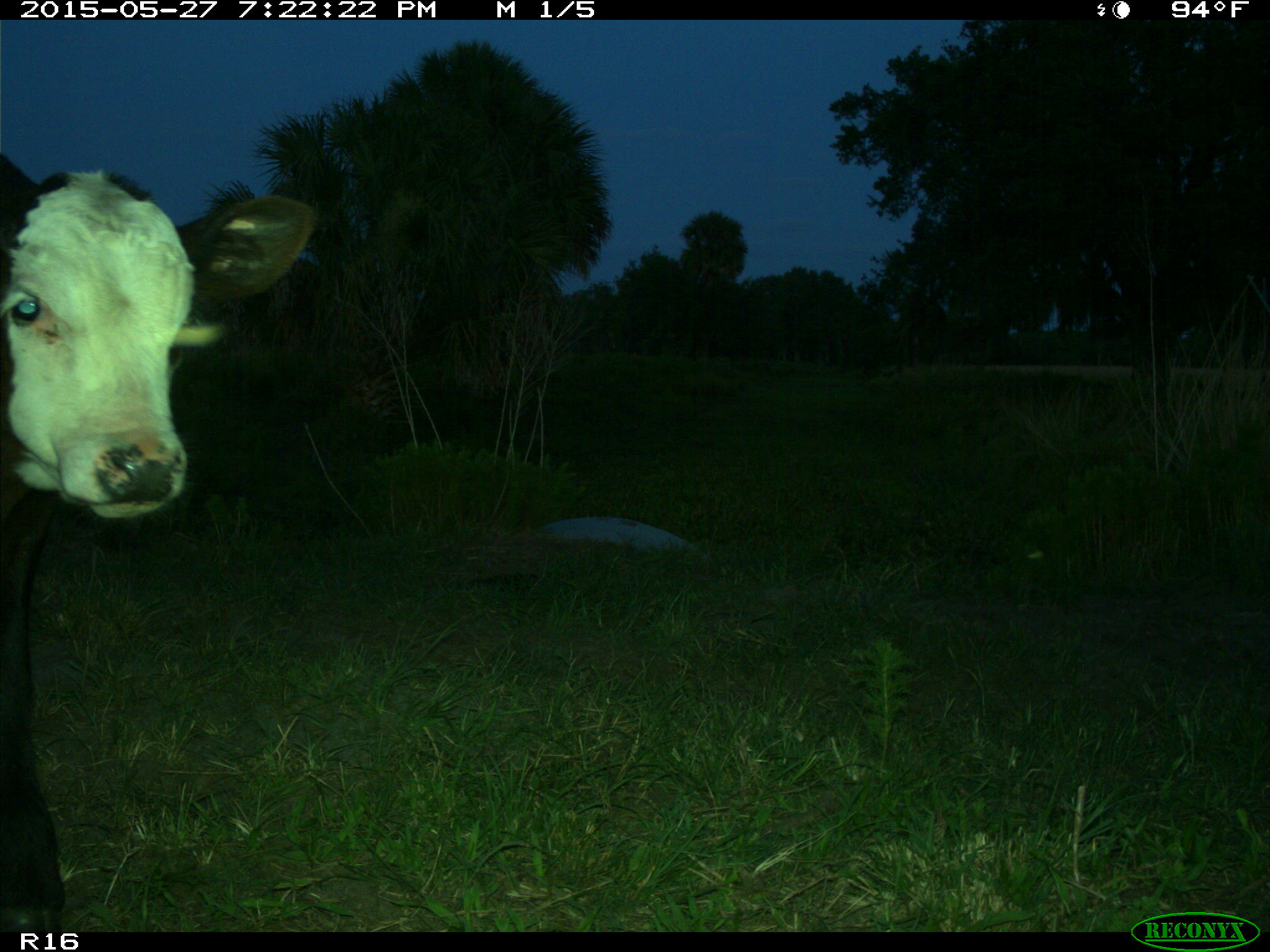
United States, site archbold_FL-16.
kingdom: Animalia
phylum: Chordata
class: Mammalia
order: Artiodactyla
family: Bovidae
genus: Bos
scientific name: Bos taurus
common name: domestic cow